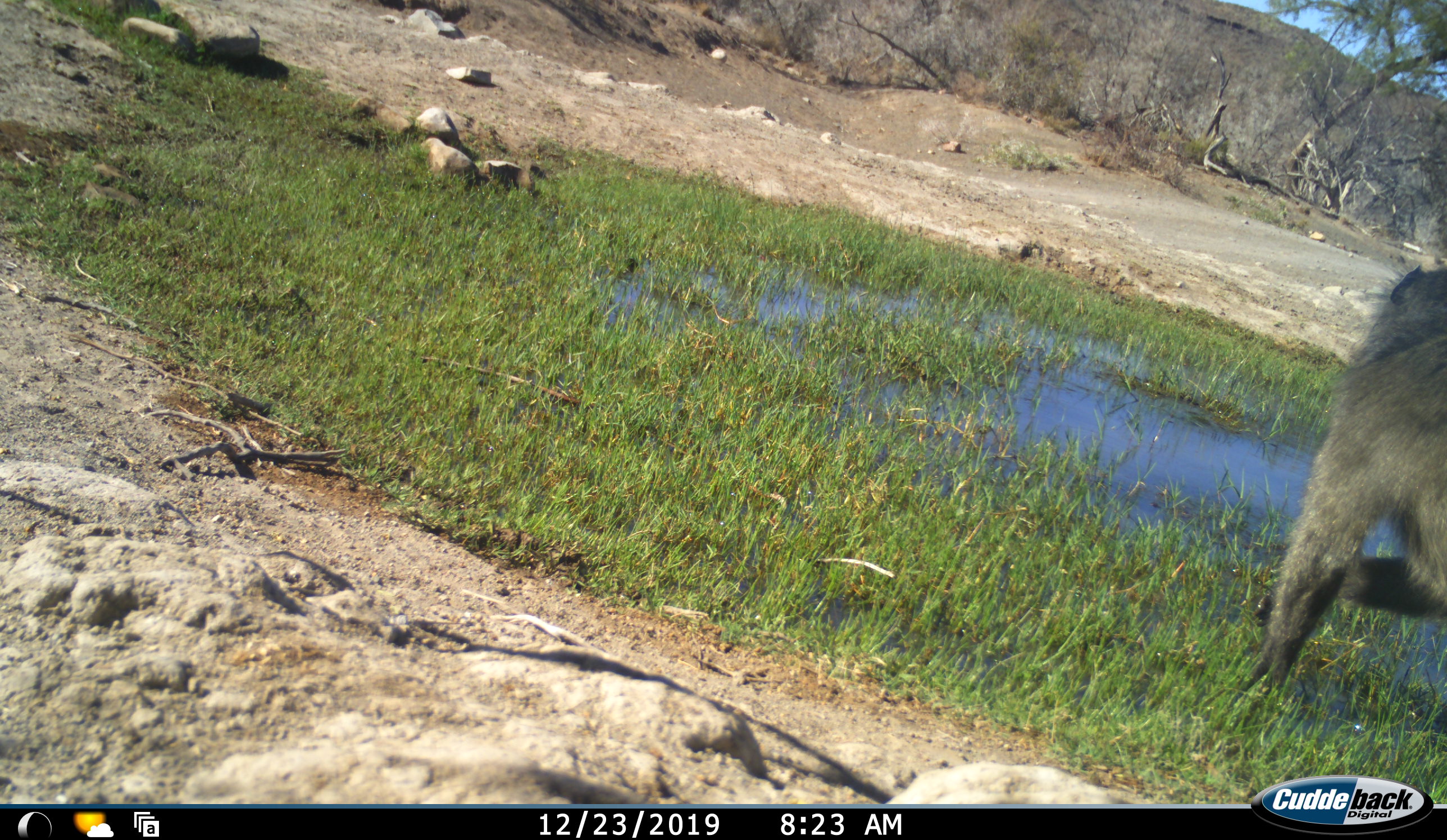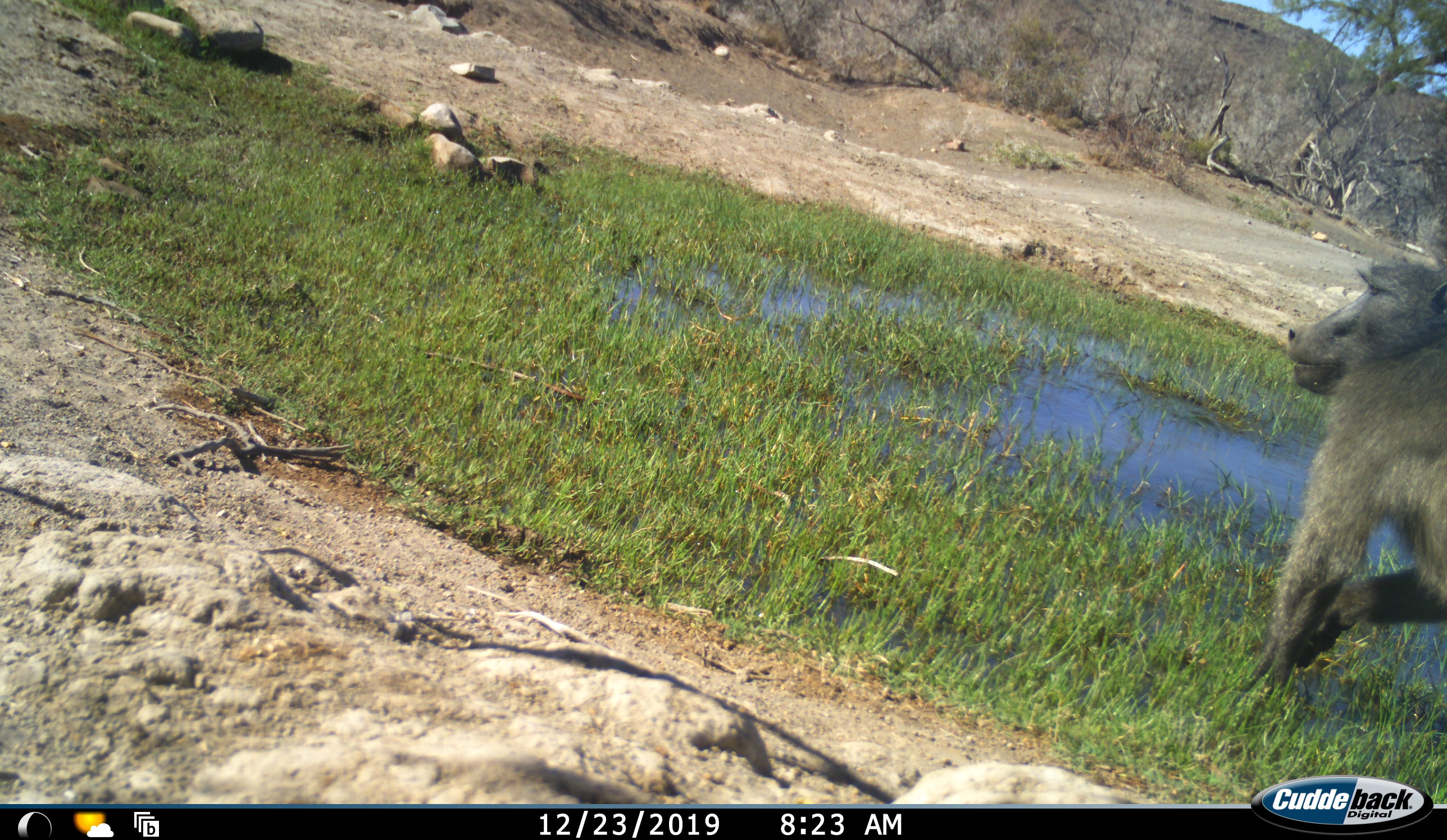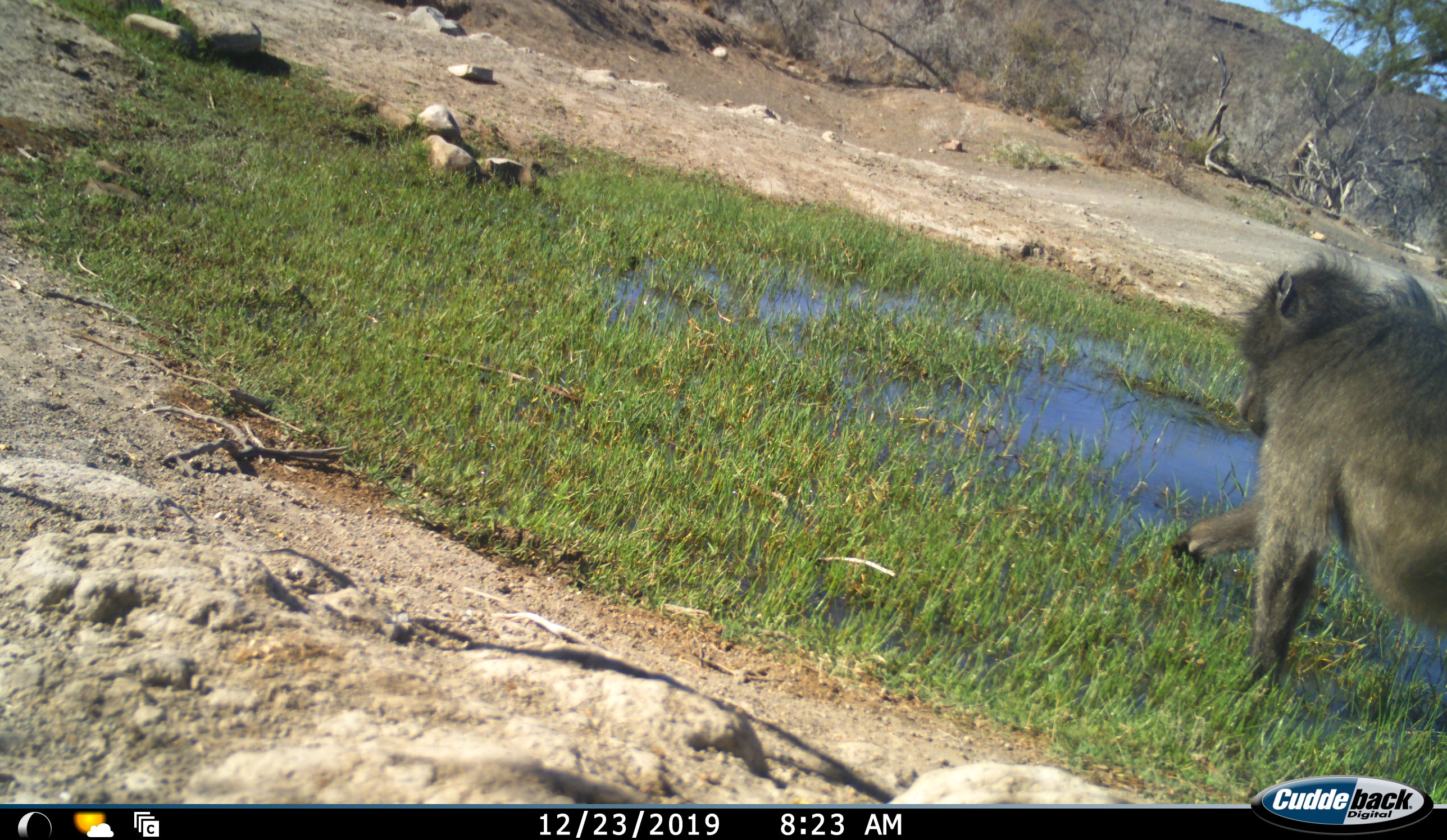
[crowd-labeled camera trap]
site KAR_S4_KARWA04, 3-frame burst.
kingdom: Animalia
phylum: Chordata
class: Mammalia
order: Primates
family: Cercopithecidae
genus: Papio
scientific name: Papio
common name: baboon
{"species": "baboon (Papio)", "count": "1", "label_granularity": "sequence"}